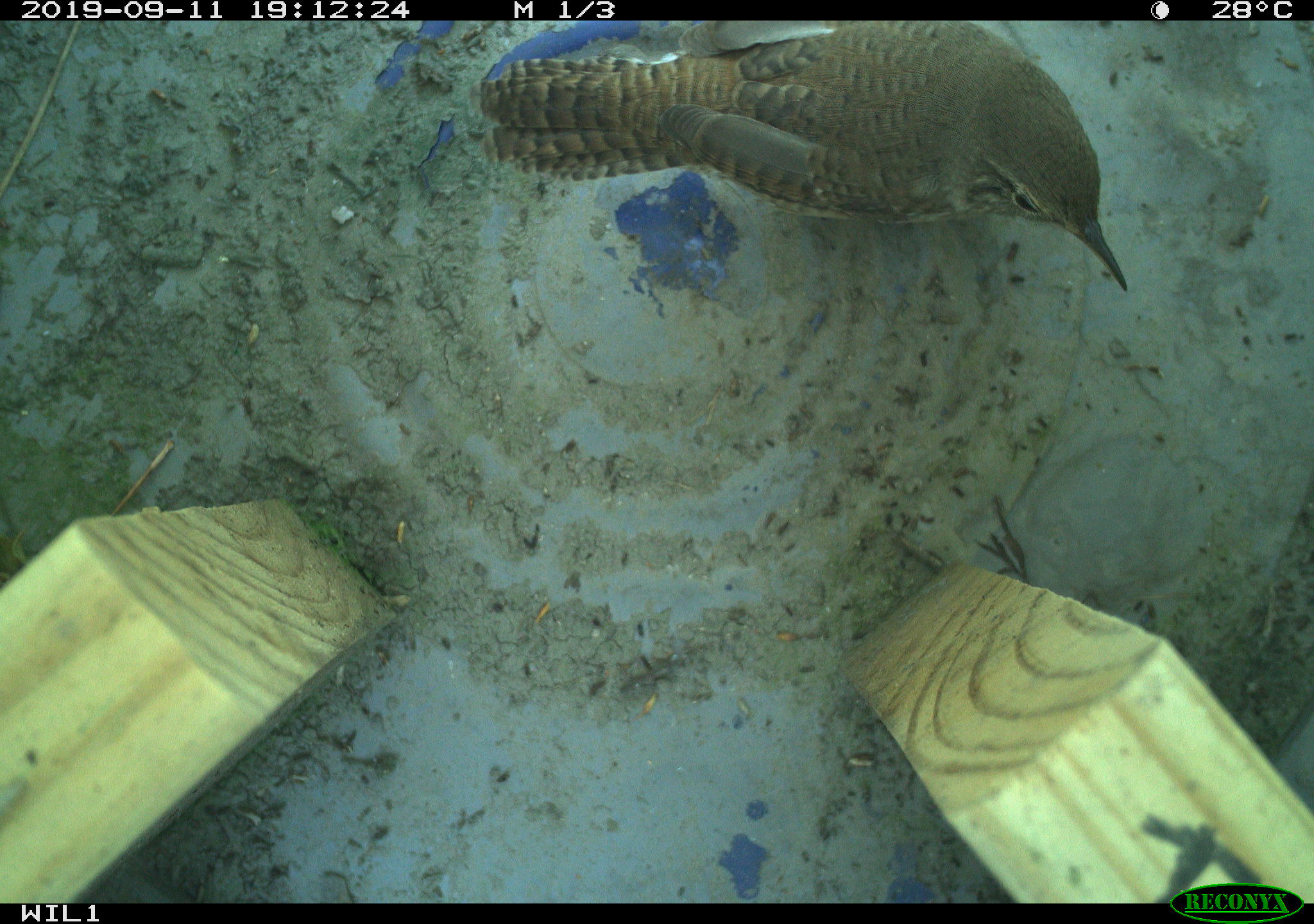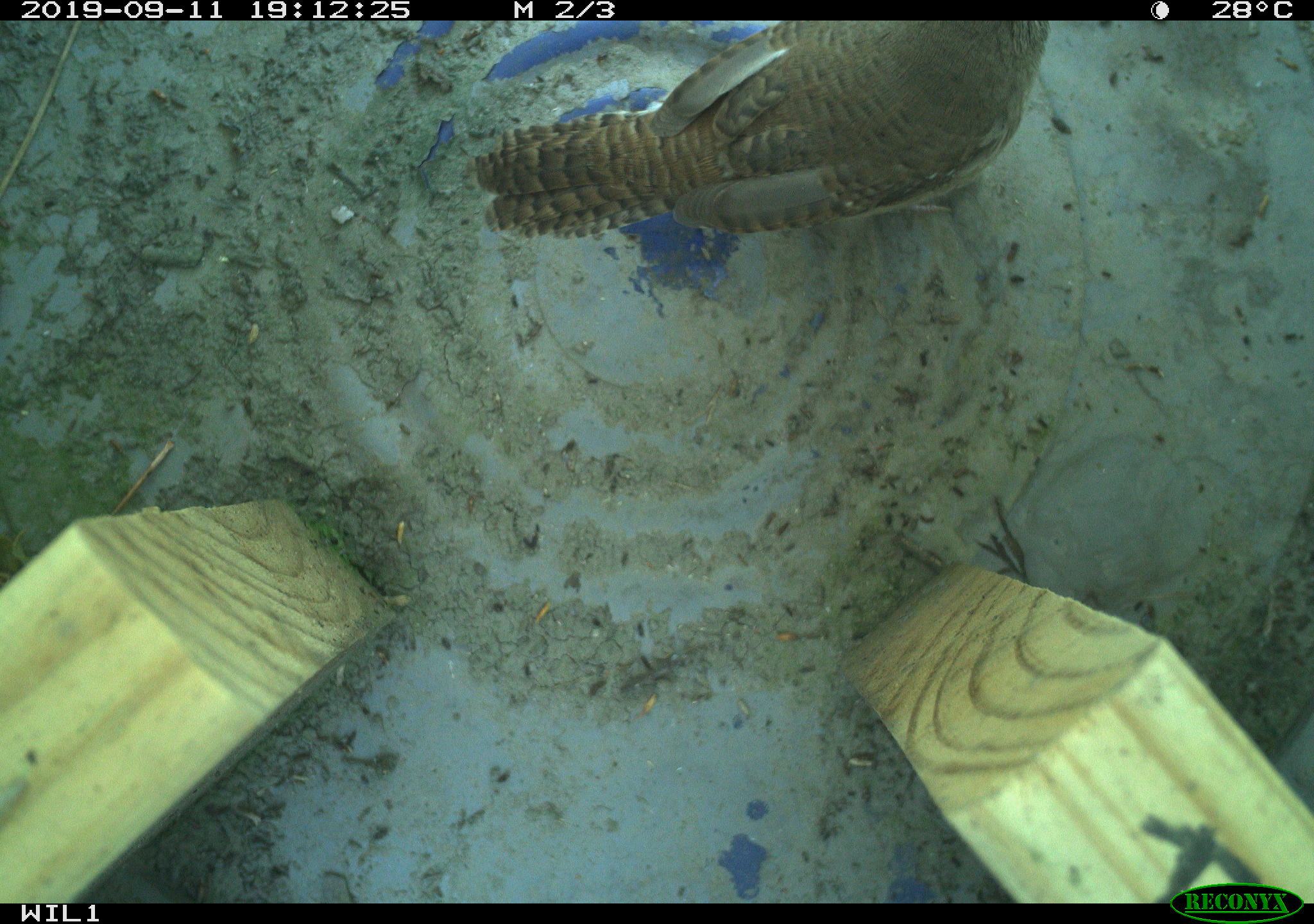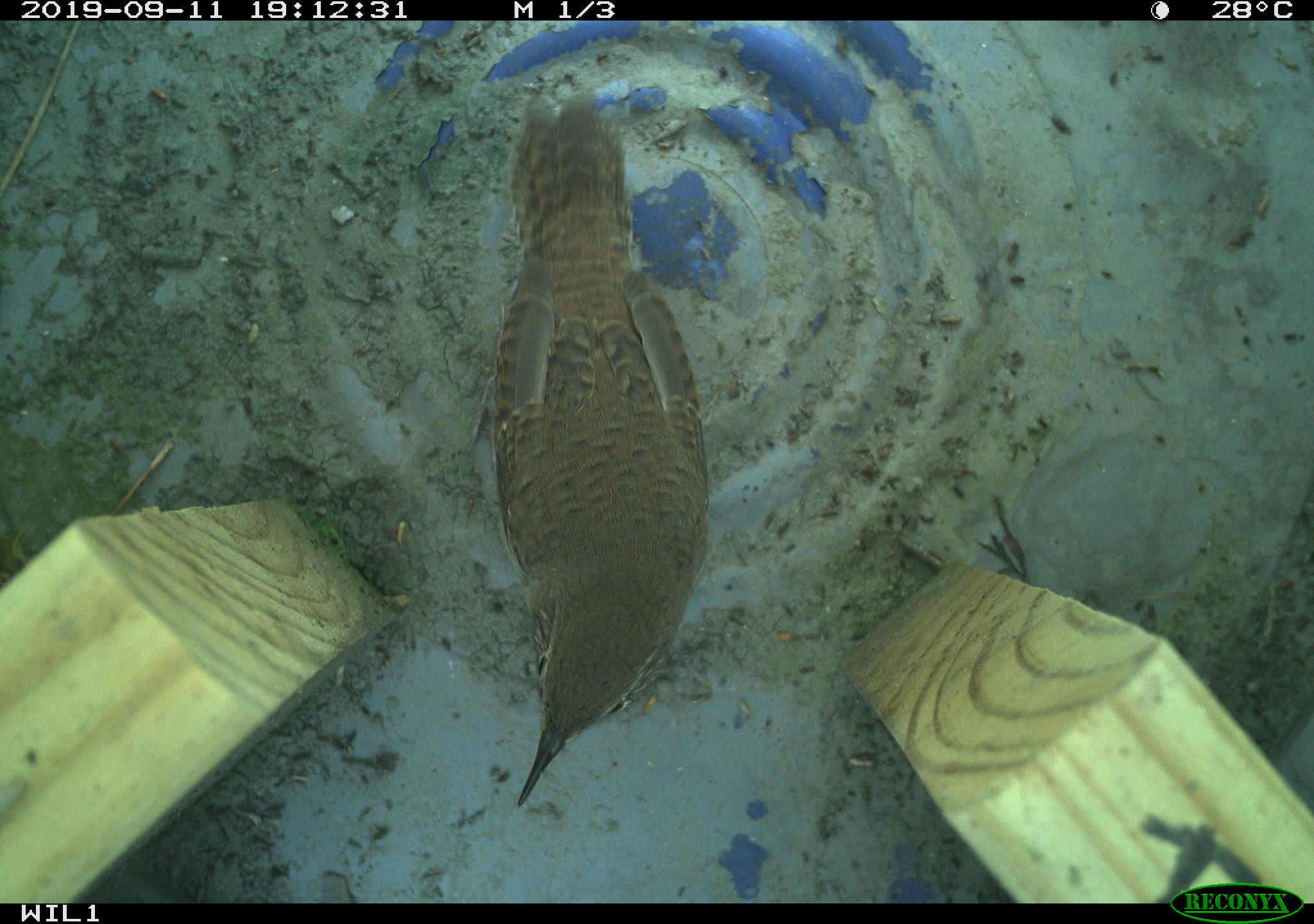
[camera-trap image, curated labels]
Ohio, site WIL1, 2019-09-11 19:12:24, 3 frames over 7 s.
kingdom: Animalia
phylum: Chordata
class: Aves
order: Passeriformes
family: Troglodytidae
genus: Troglodytes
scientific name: Troglodytes aedon aedon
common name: northern house wren